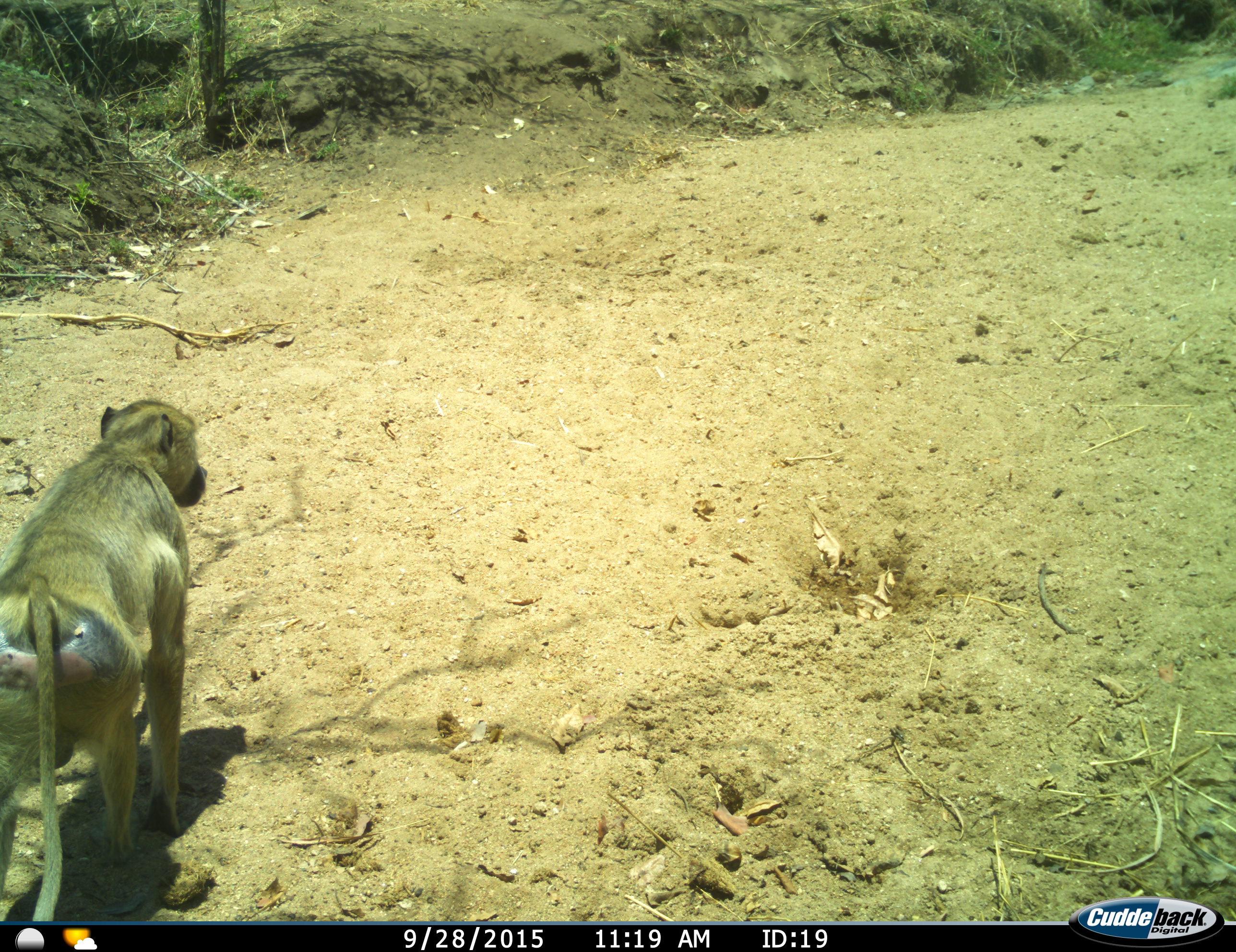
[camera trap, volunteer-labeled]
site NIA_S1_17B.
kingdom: Animalia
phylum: Chordata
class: Mammalia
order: Primates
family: Cercopithecidae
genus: Papio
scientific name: Papio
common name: baboon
Baboon (Papio), count 1. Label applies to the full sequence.